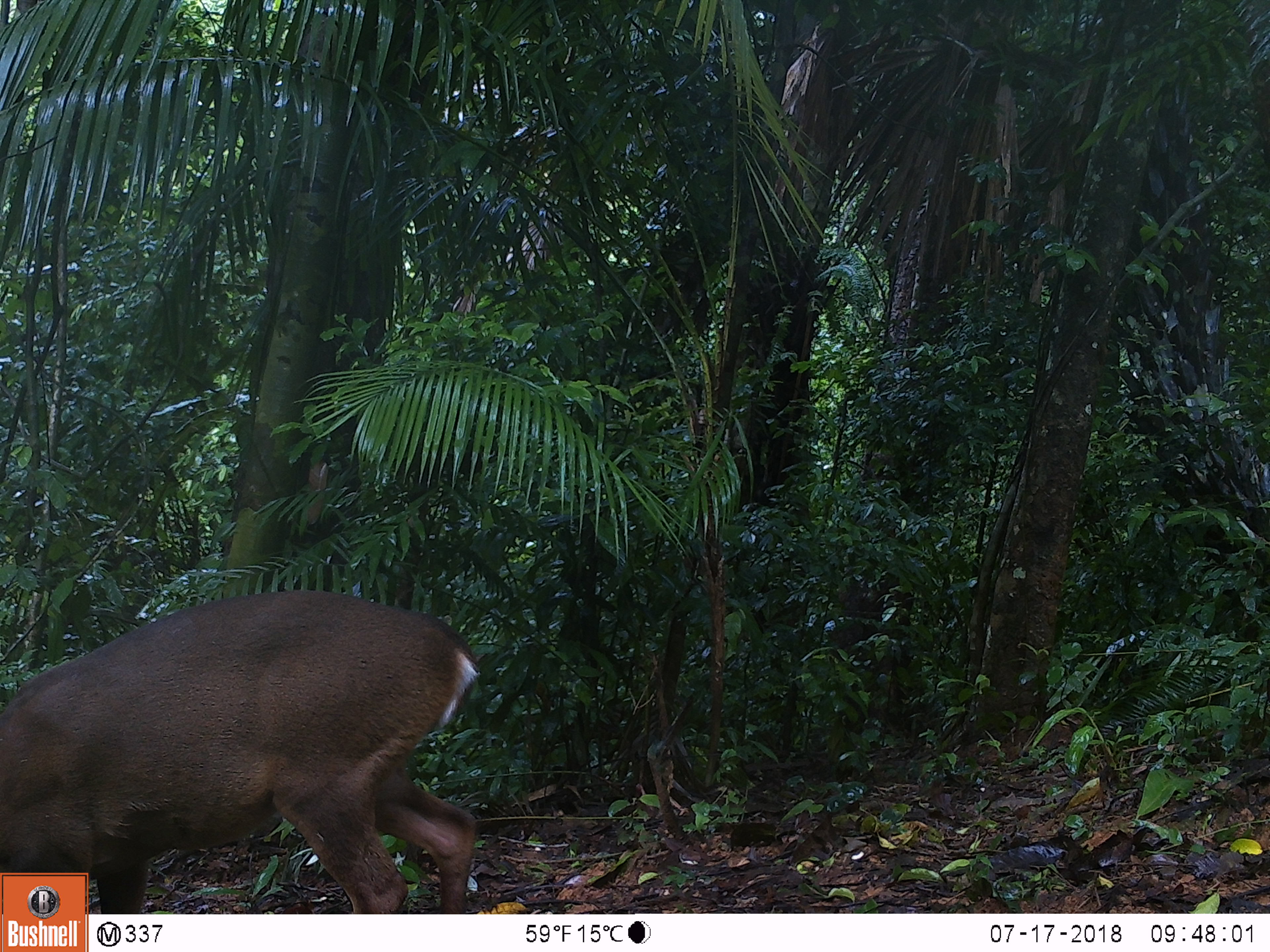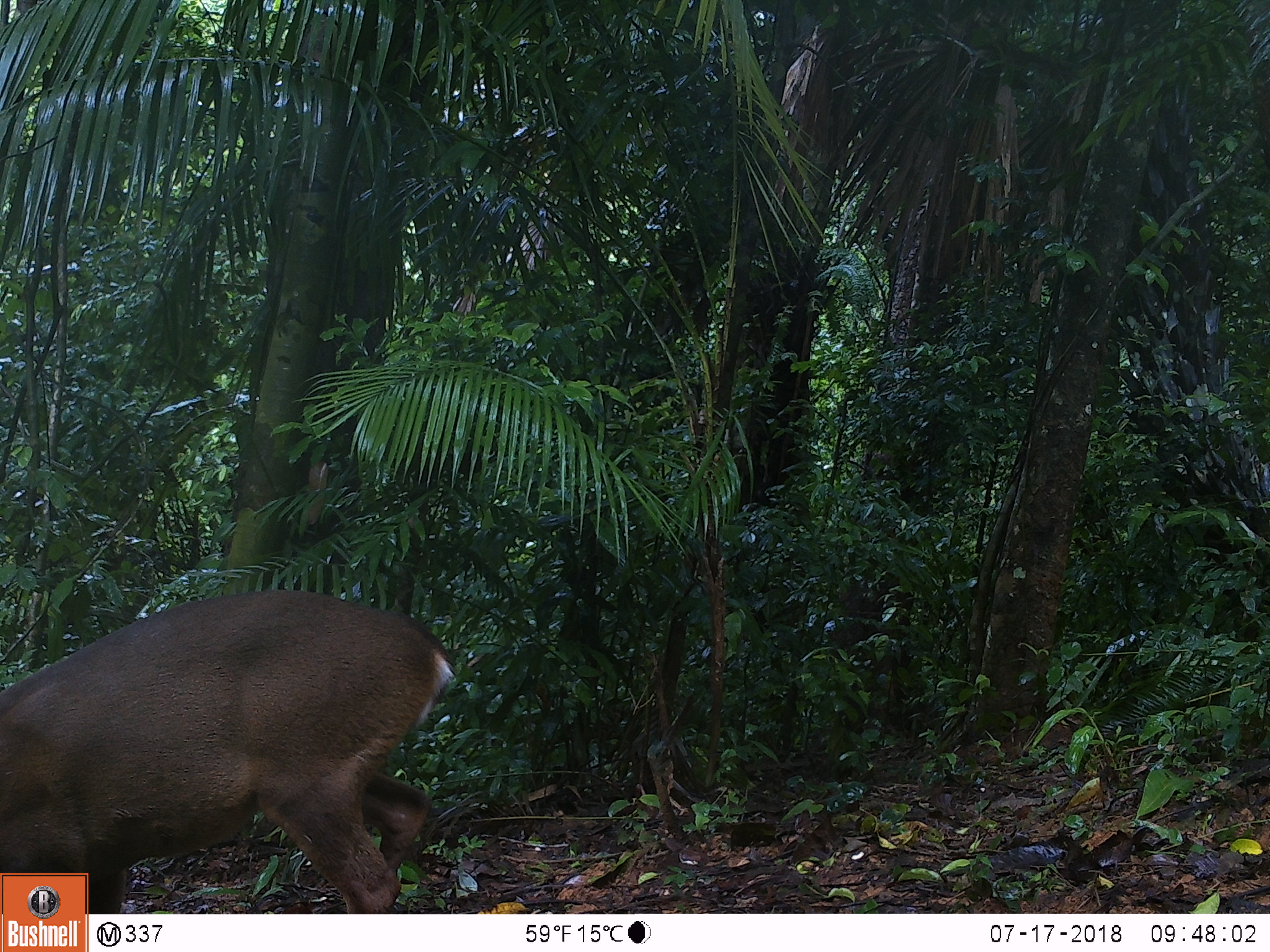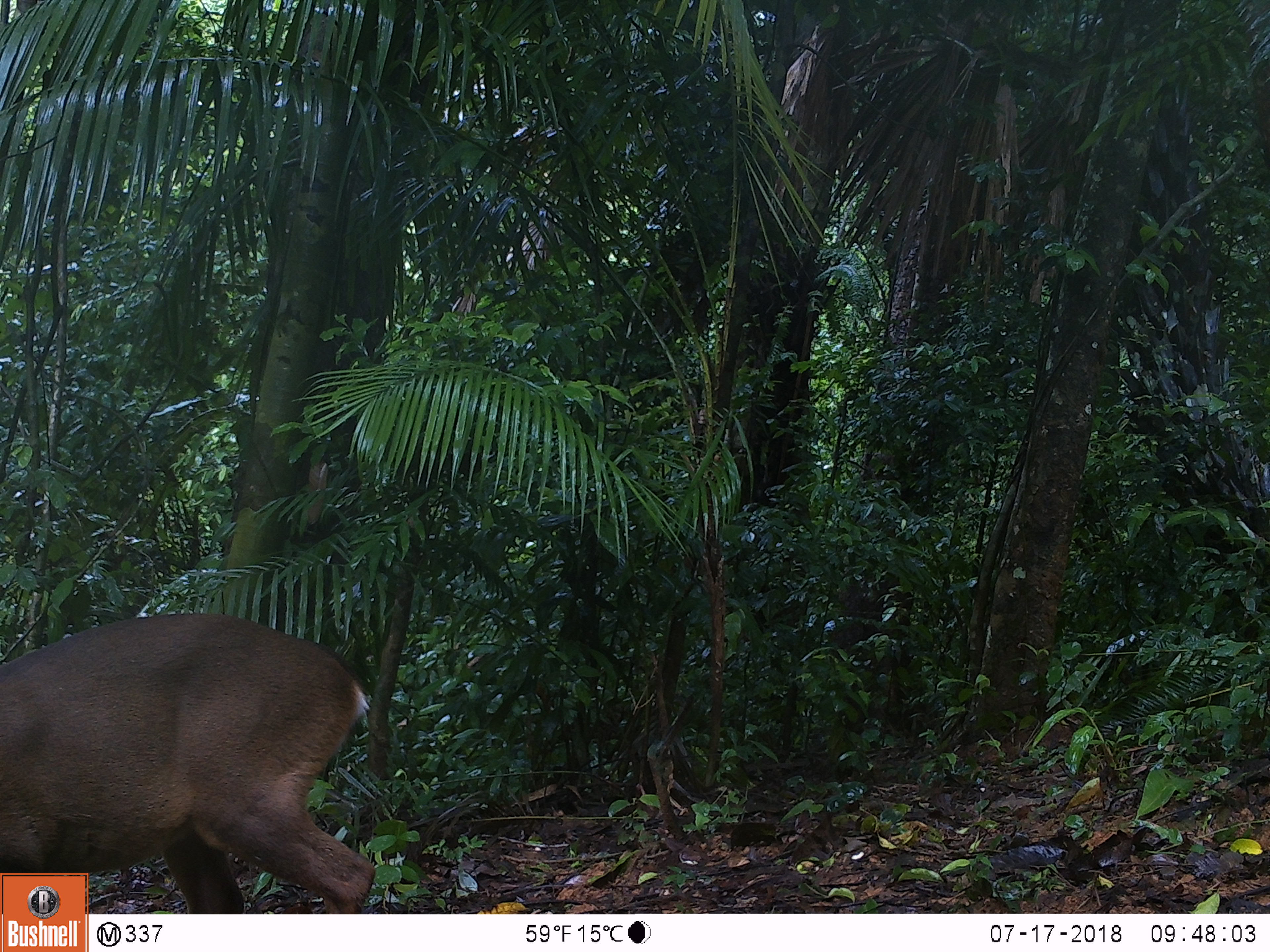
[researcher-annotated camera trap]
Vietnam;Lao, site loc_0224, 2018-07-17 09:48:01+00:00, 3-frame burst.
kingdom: Animalia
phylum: Chordata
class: Mammalia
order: Artiodactyla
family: Cervidae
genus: Muntiacus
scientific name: Muntiacus vuquangensis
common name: large-antlered muntjac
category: large antlered muntjac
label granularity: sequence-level